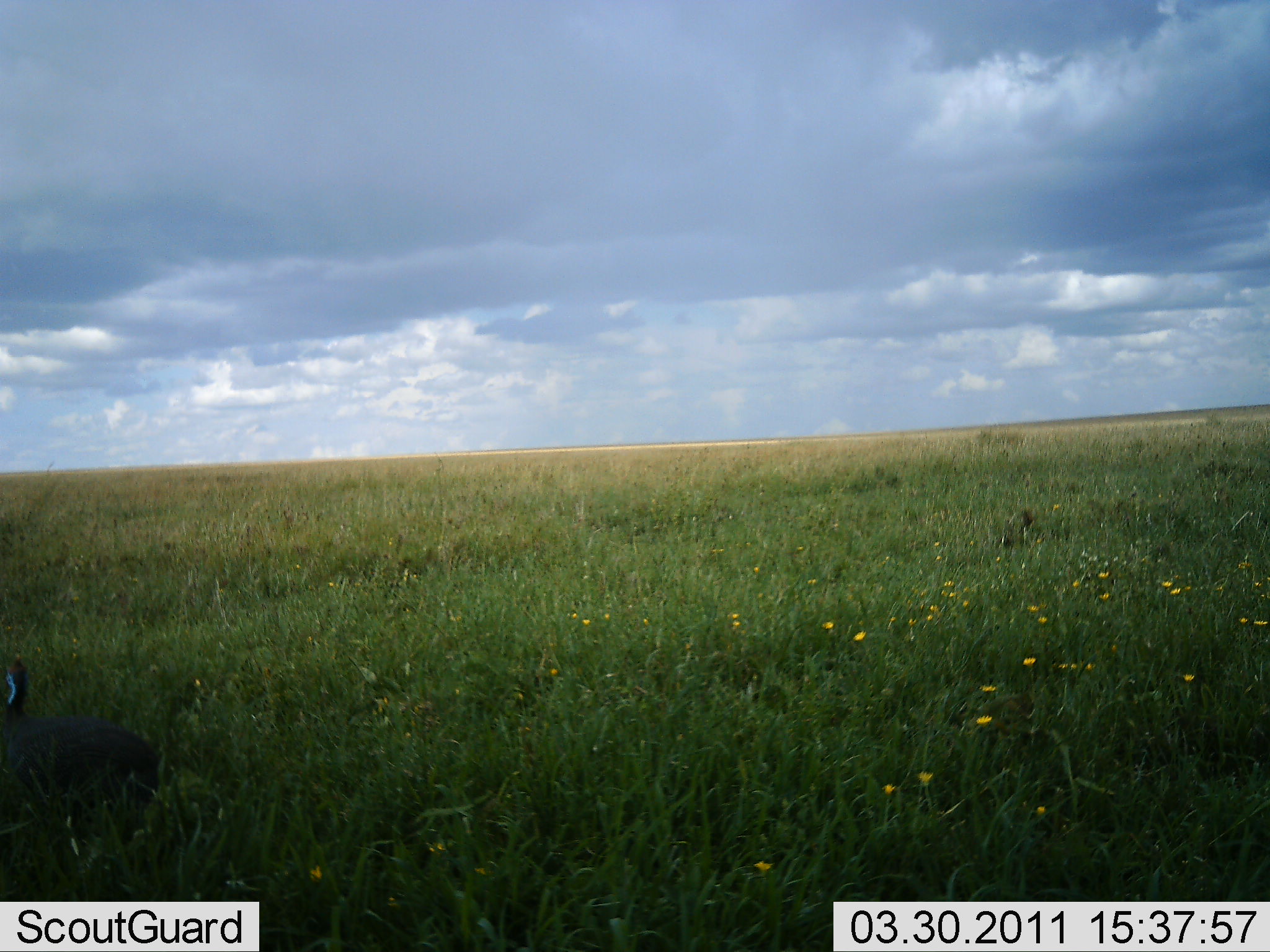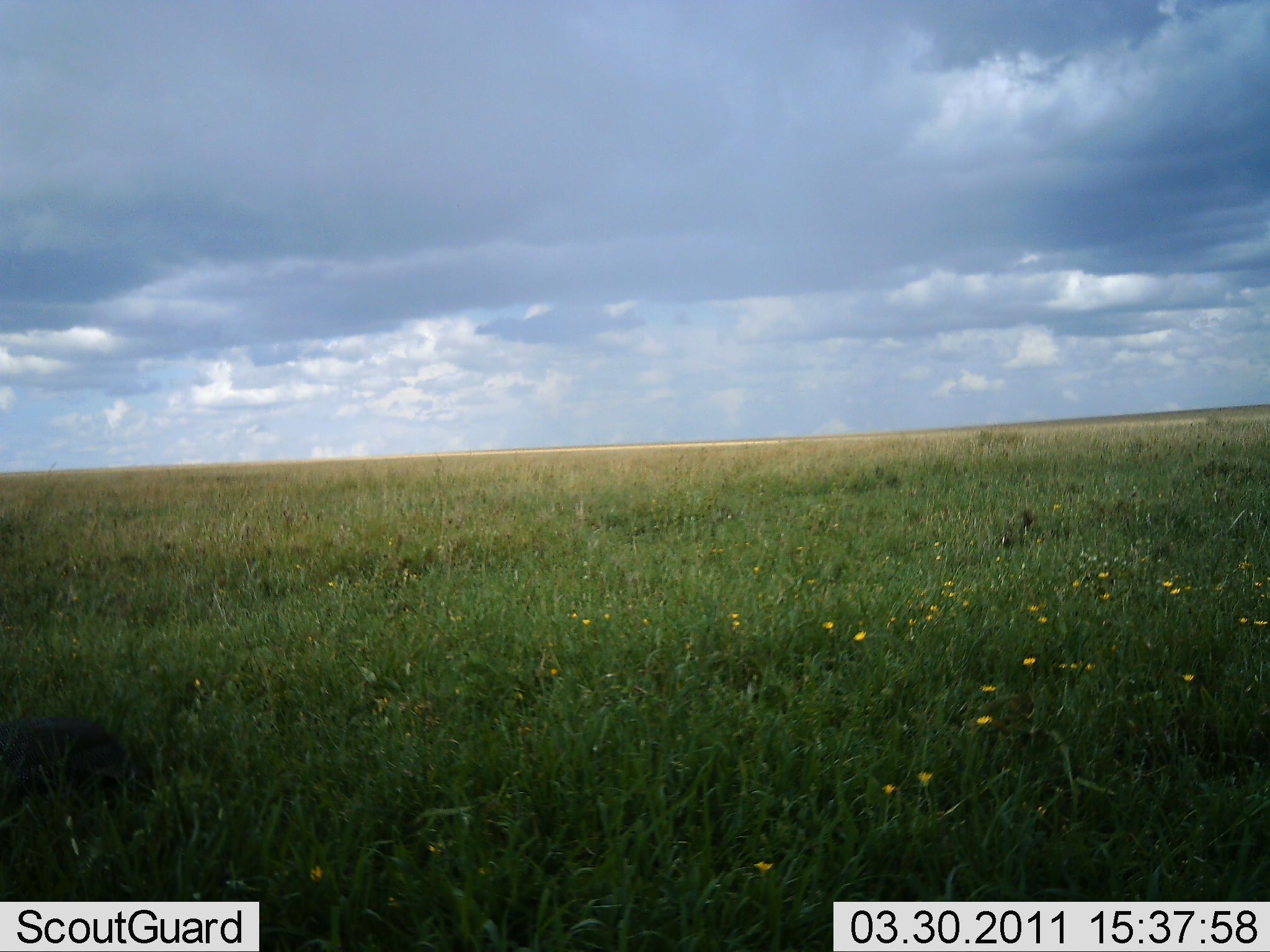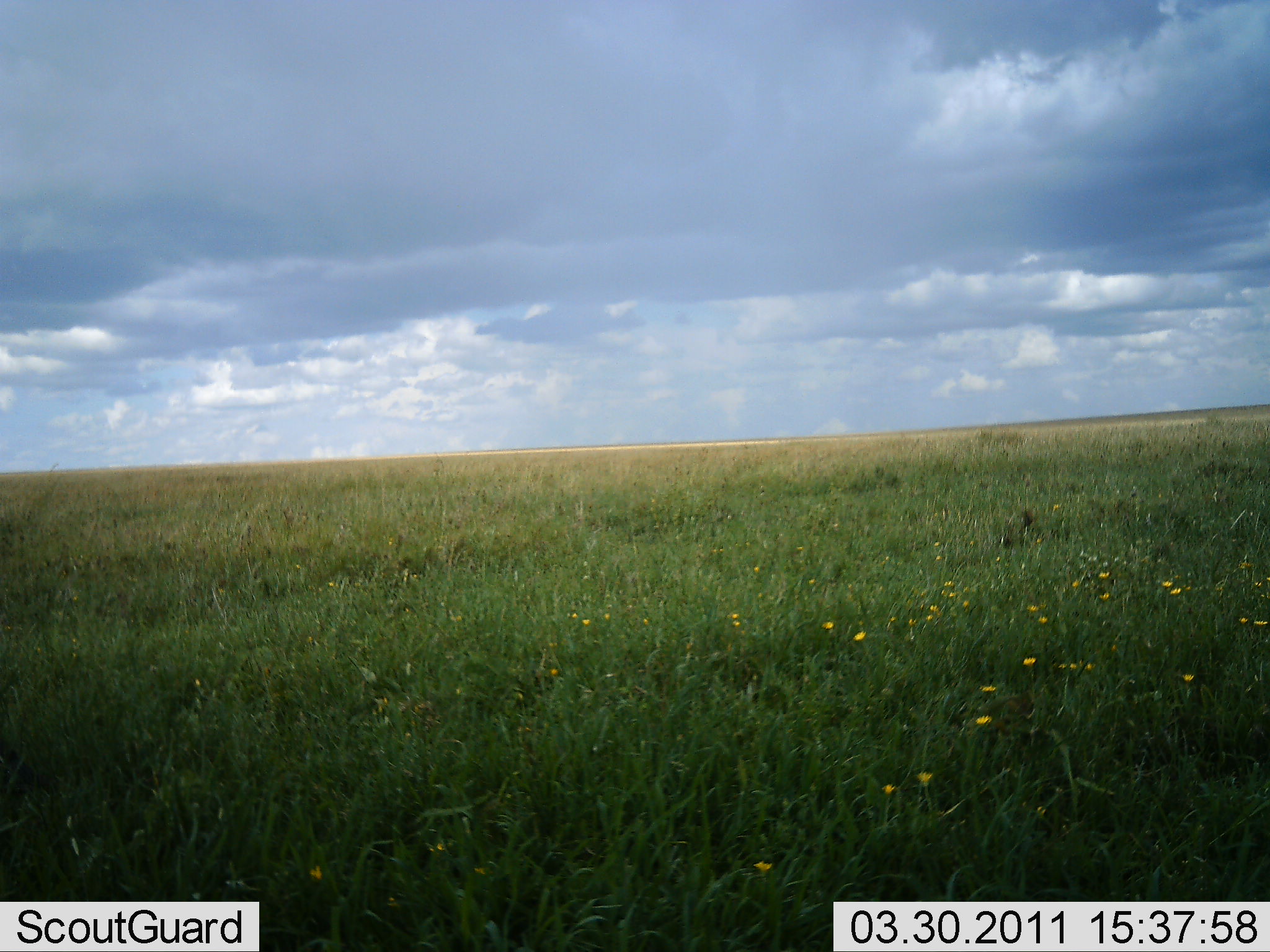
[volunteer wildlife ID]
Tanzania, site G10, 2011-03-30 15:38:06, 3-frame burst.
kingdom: Animalia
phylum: Chordata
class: Aves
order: Galliformes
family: Numididae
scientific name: Numididae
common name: guinea fowl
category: guineafowl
Guineafowl (guinea fowl) (Numididae), count 1. Behavior (volunteer vote fractions): standing 0%, resting 0%, moving 86%, interacting 0%. Young present (vote fraction): 0%. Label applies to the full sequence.